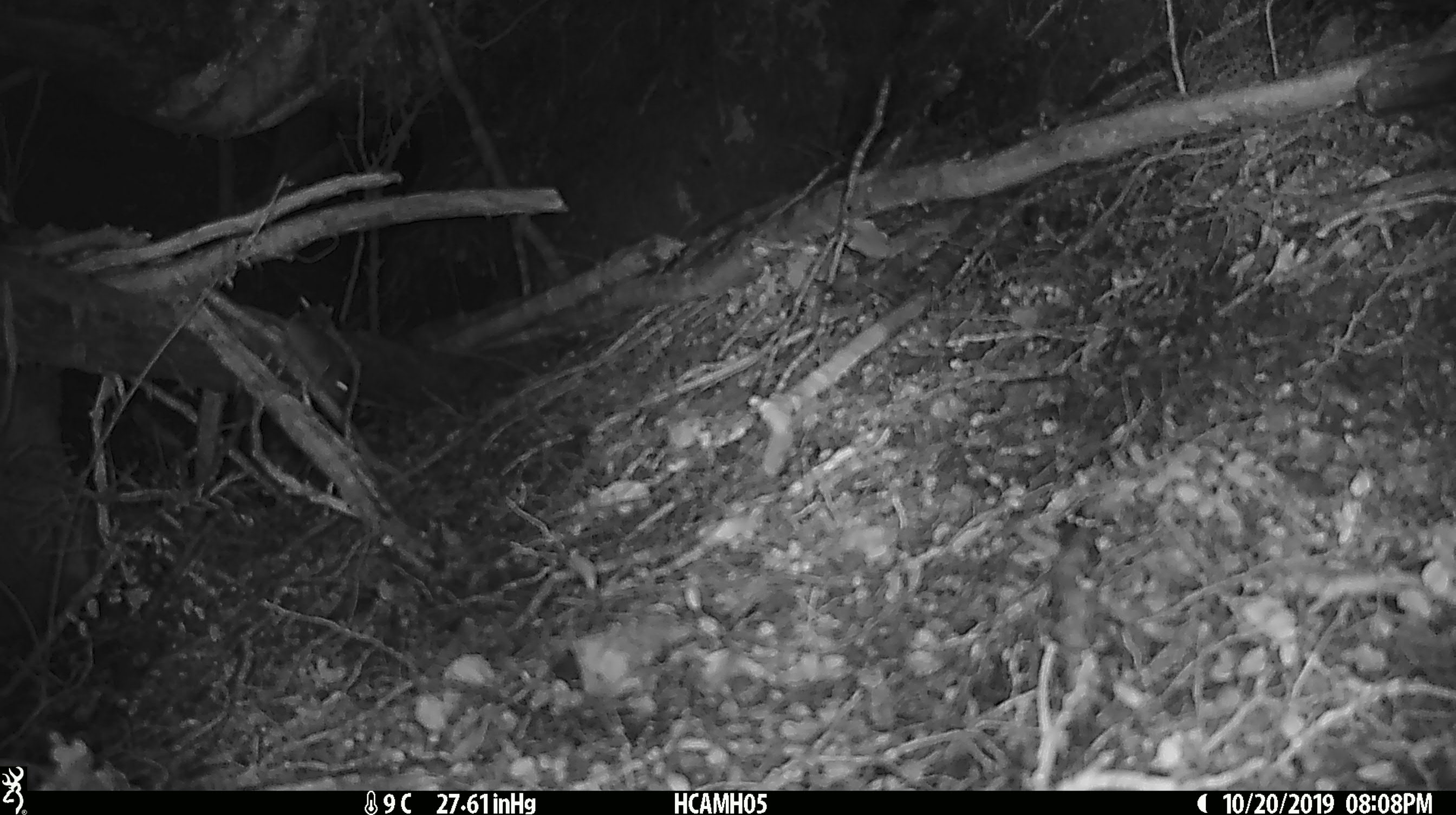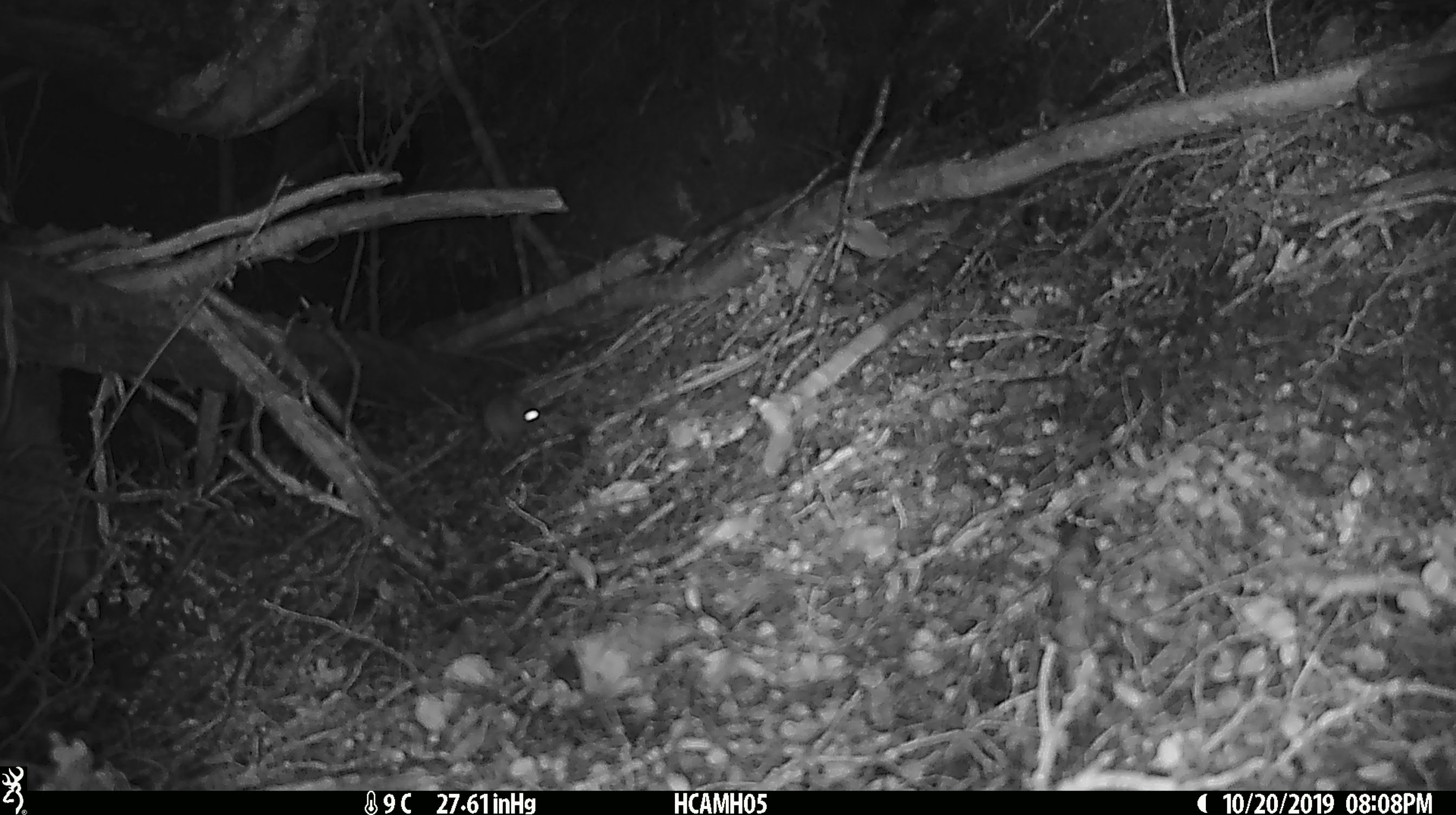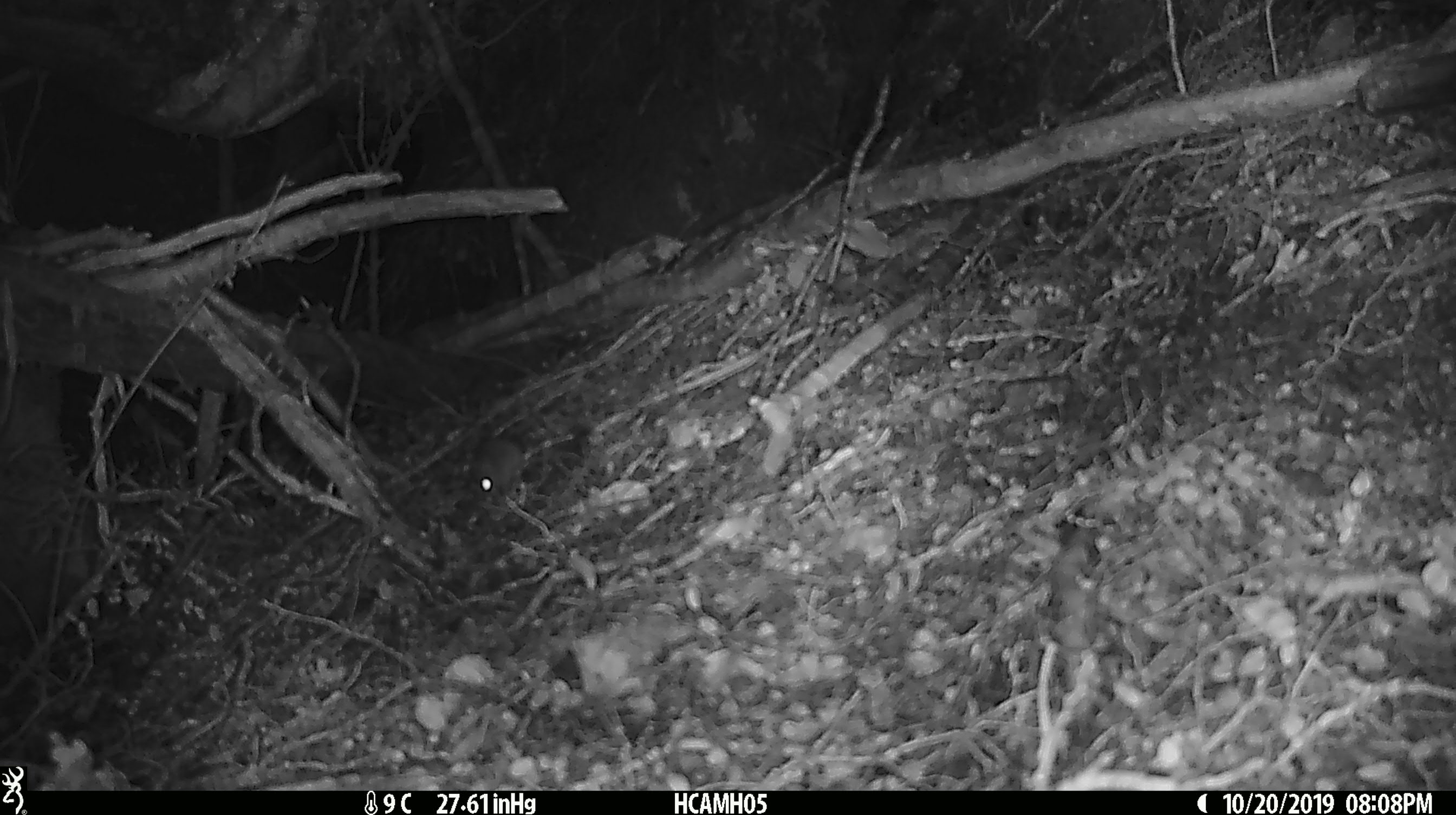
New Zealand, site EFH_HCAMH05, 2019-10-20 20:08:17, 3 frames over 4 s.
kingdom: Animalia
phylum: Chordata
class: Mammalia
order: Rodentia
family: Muridae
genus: Mus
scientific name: Mus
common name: mouse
Mouse (Mus).